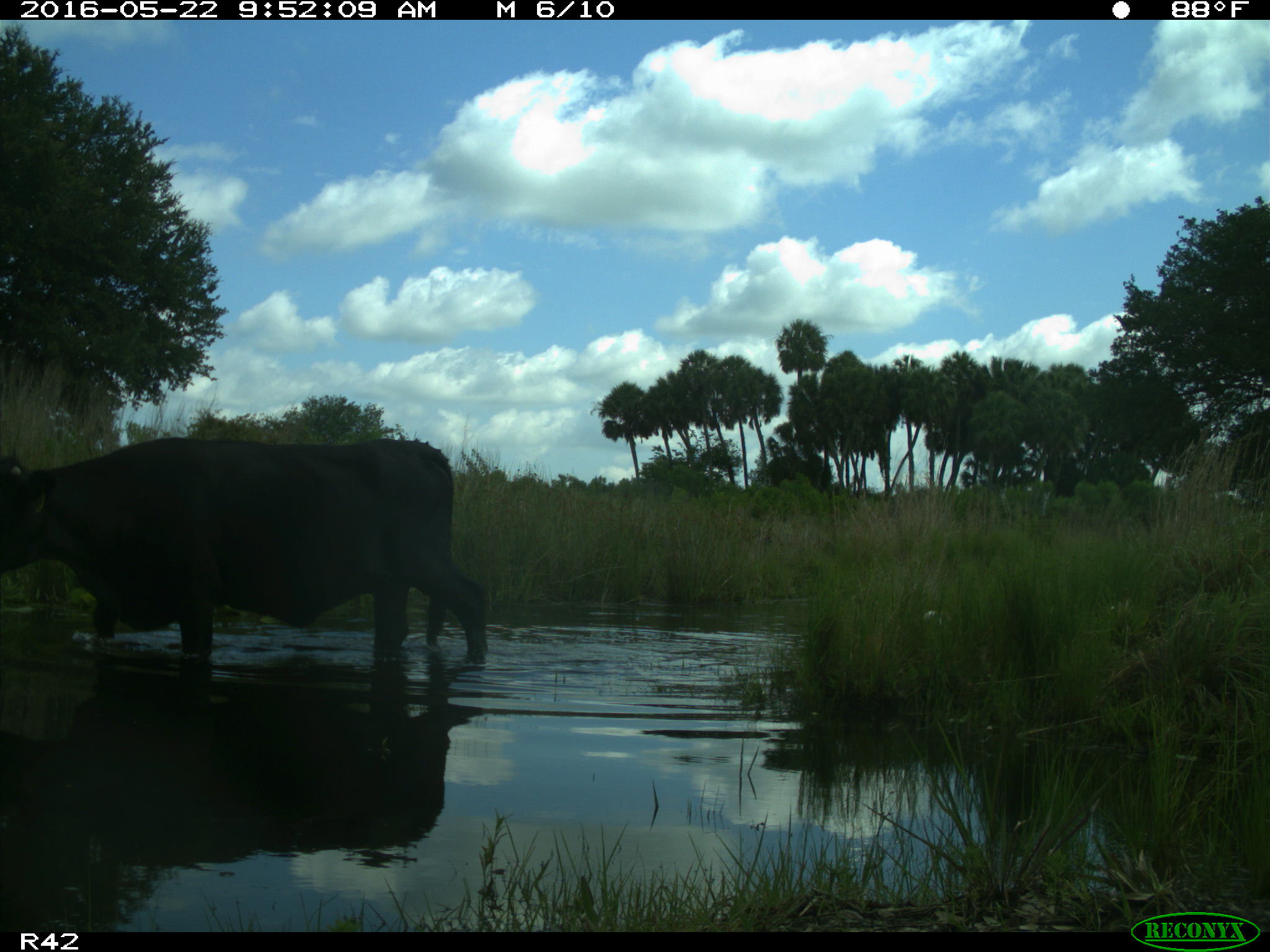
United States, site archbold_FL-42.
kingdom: Animalia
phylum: Chordata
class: Mammalia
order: Artiodactyla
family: Bovidae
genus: Bos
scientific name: Bos taurus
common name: domestic cow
Bos taurus (domestic cow).